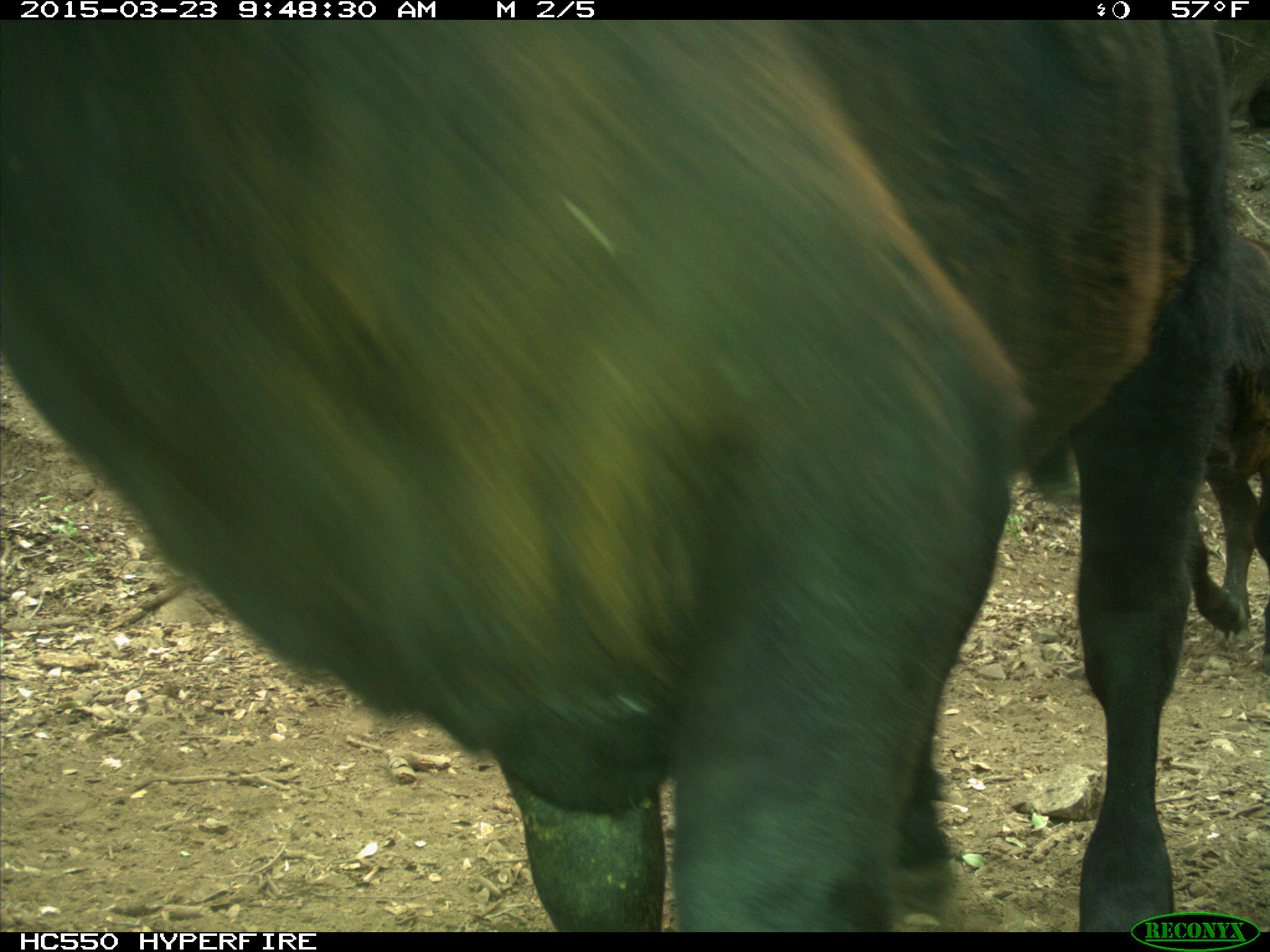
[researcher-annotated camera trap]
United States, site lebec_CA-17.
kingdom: Animalia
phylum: Chordata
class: Mammalia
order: Artiodactyla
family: Bovidae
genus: Bos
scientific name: Bos taurus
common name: domestic cow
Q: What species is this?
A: Bos taurus (domestic cow).